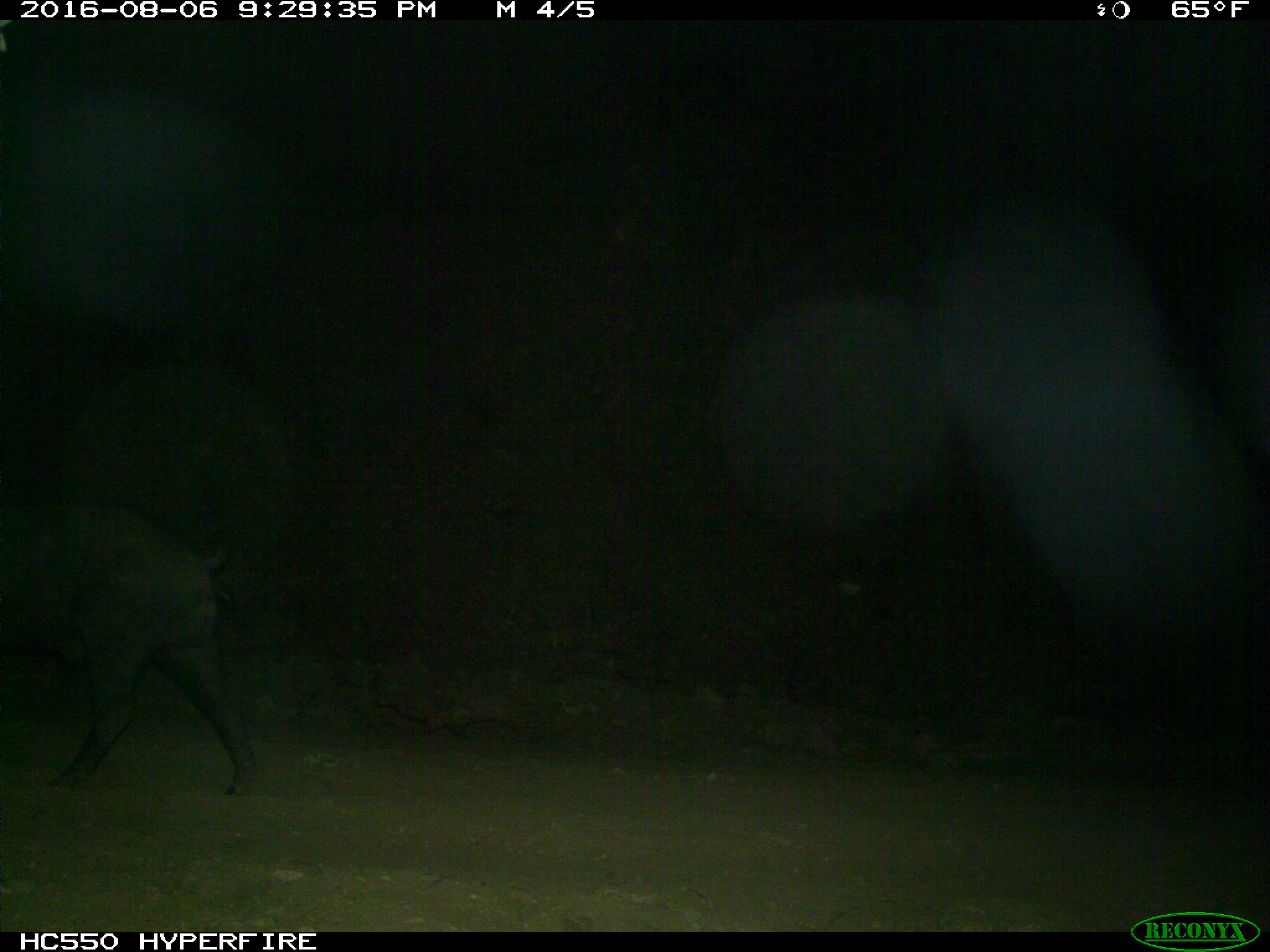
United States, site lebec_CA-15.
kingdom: Animalia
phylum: Chordata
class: Mammalia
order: Artiodactyla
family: Suidae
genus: Sus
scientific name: Sus scrofa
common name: wild boar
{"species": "Sus scrofa (wild boar)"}